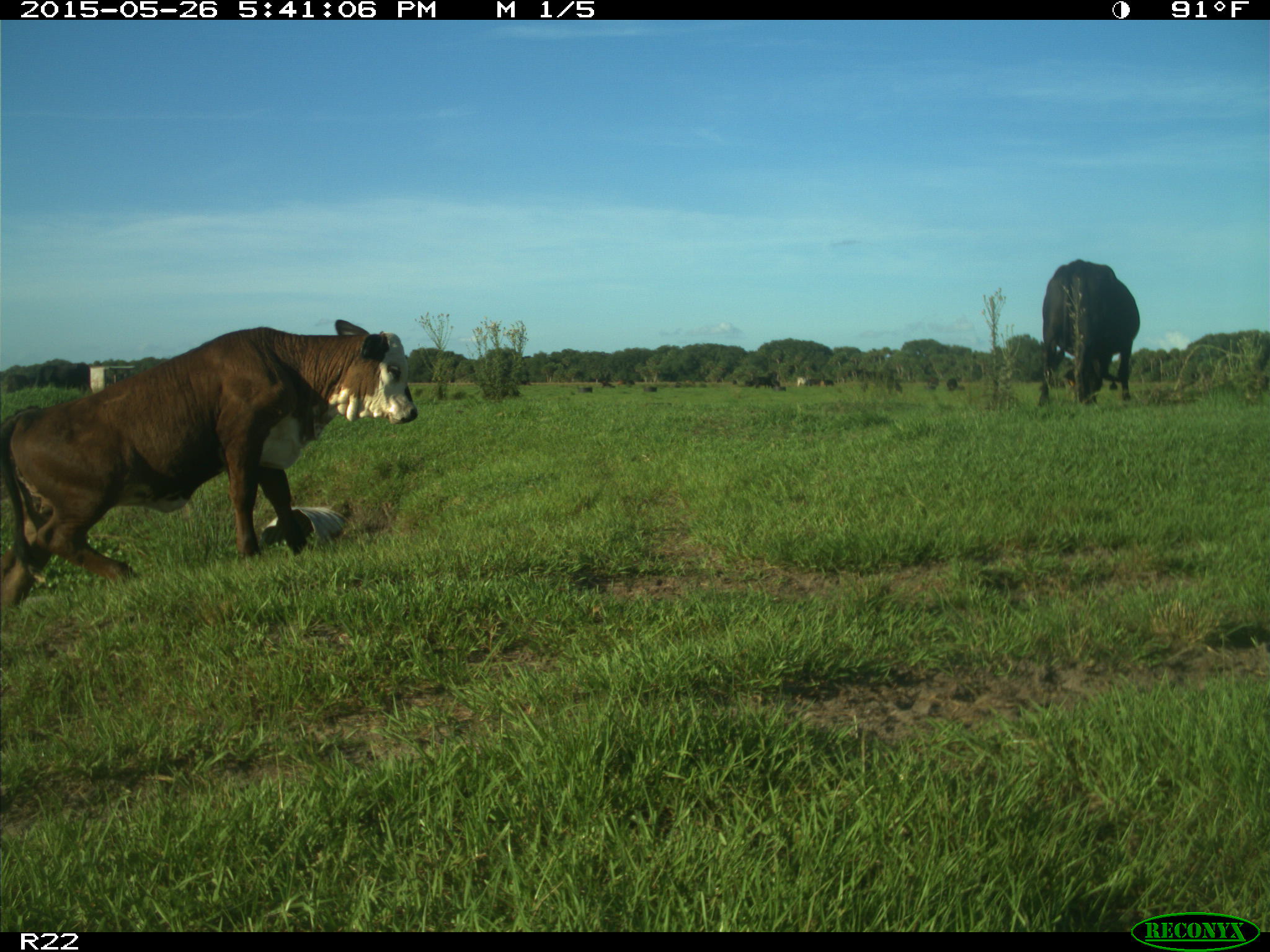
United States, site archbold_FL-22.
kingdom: Animalia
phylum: Chordata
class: Mammalia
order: Artiodactyla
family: Bovidae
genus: Bos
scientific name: Bos taurus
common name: domestic cow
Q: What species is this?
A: Bos taurus (domestic cow).